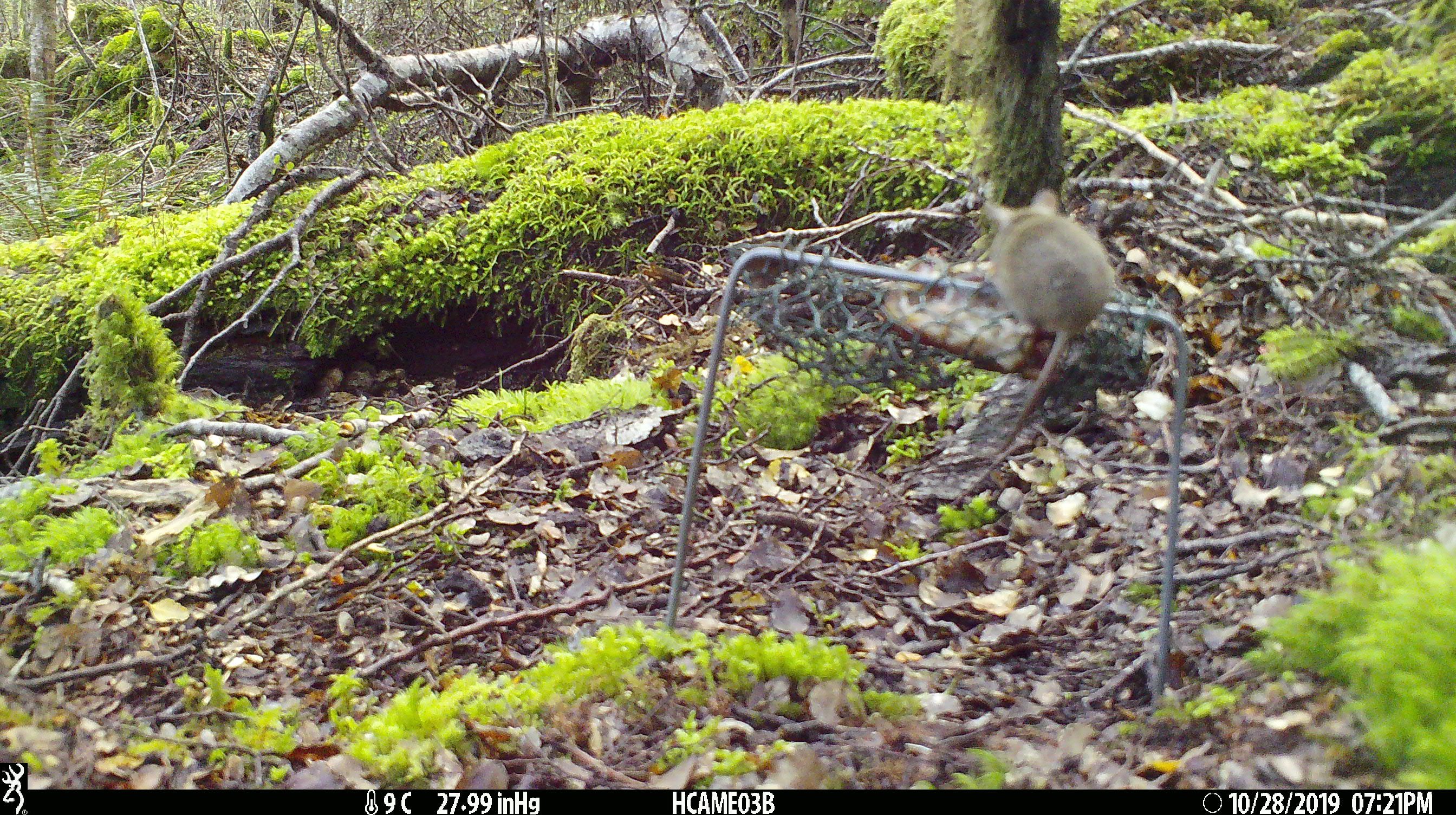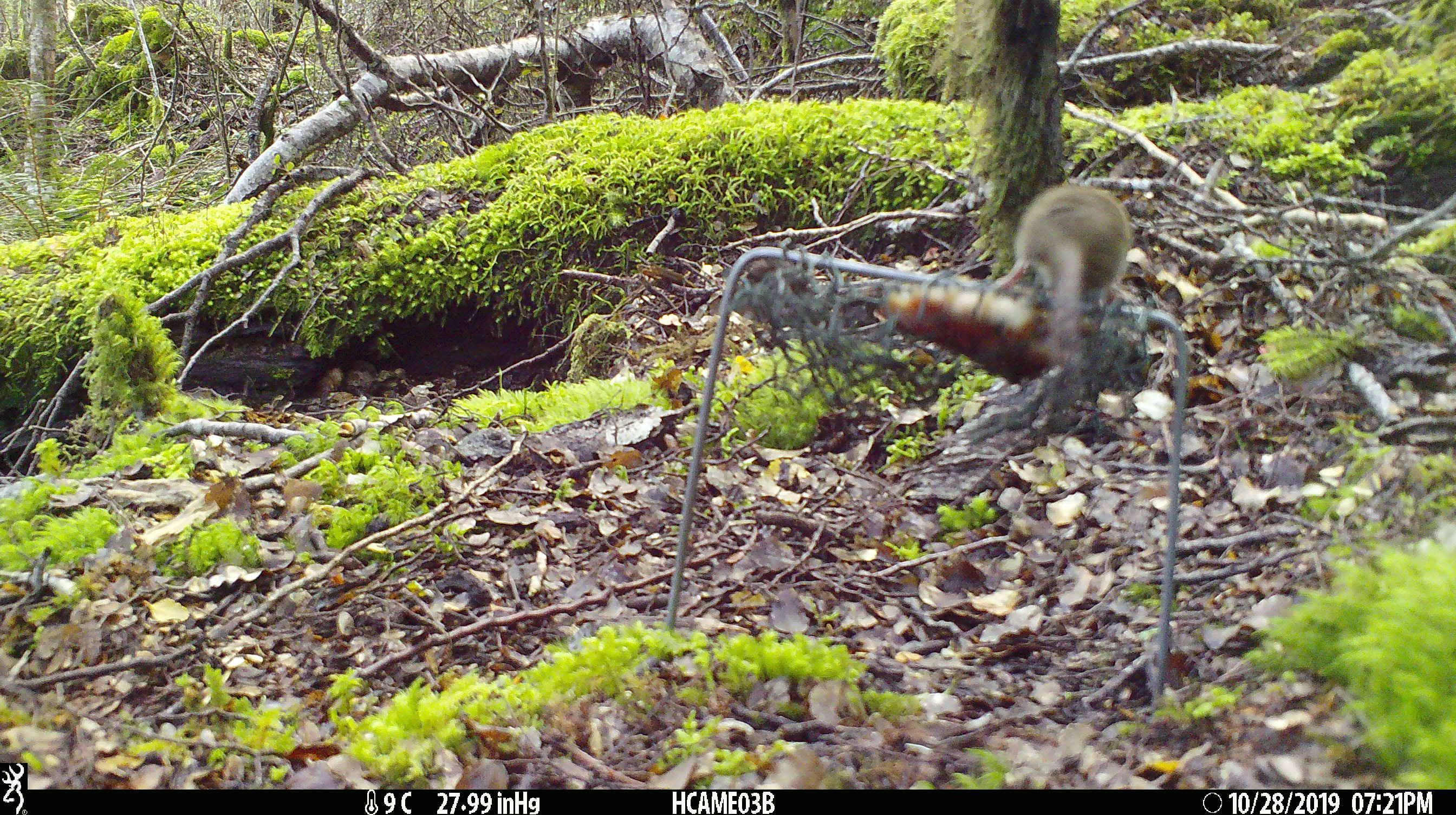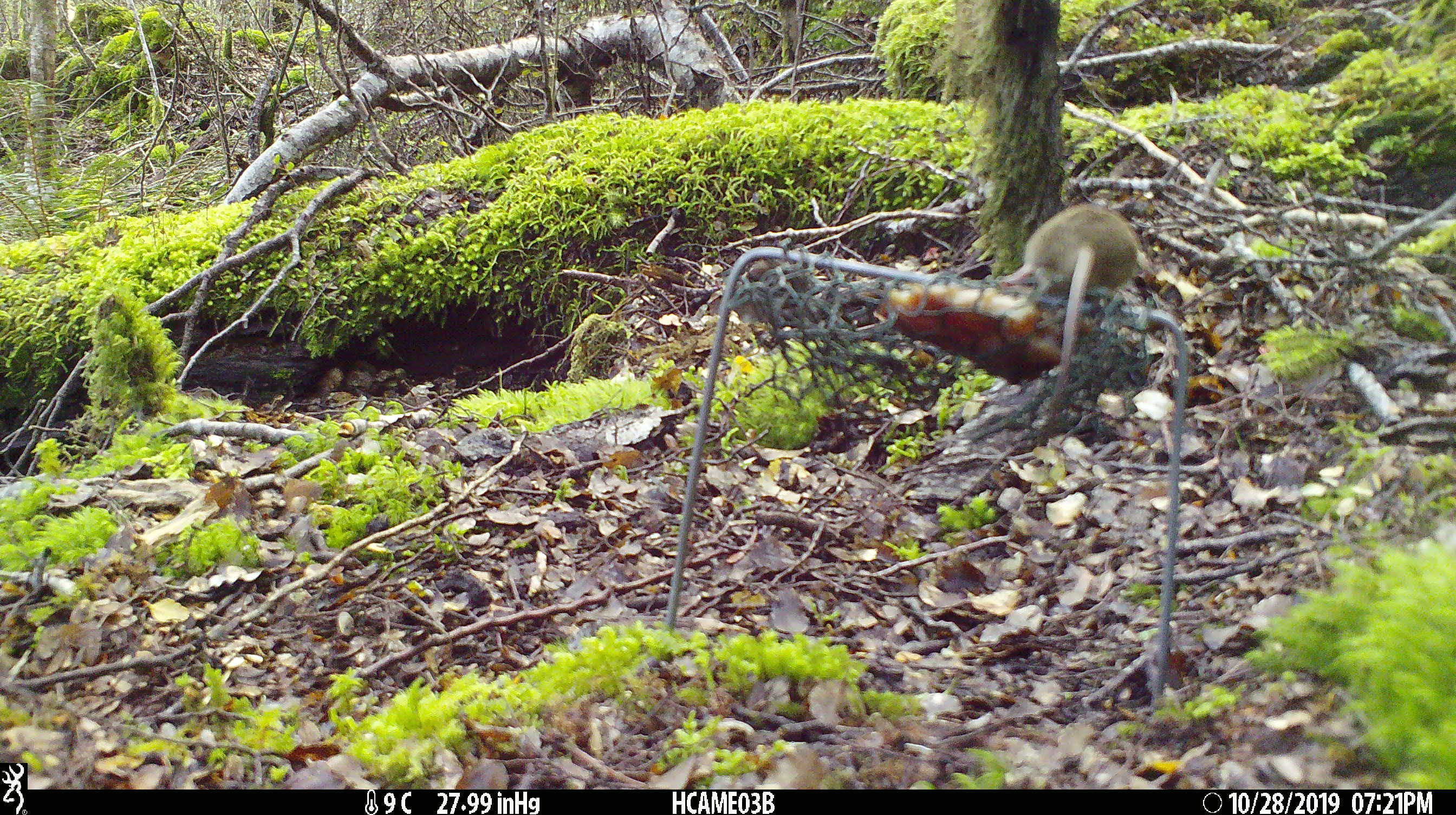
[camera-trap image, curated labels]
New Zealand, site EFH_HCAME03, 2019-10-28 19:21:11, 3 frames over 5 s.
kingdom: Animalia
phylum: Chordata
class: Mammalia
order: Rodentia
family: Muridae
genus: Mus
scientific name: Mus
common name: mouse